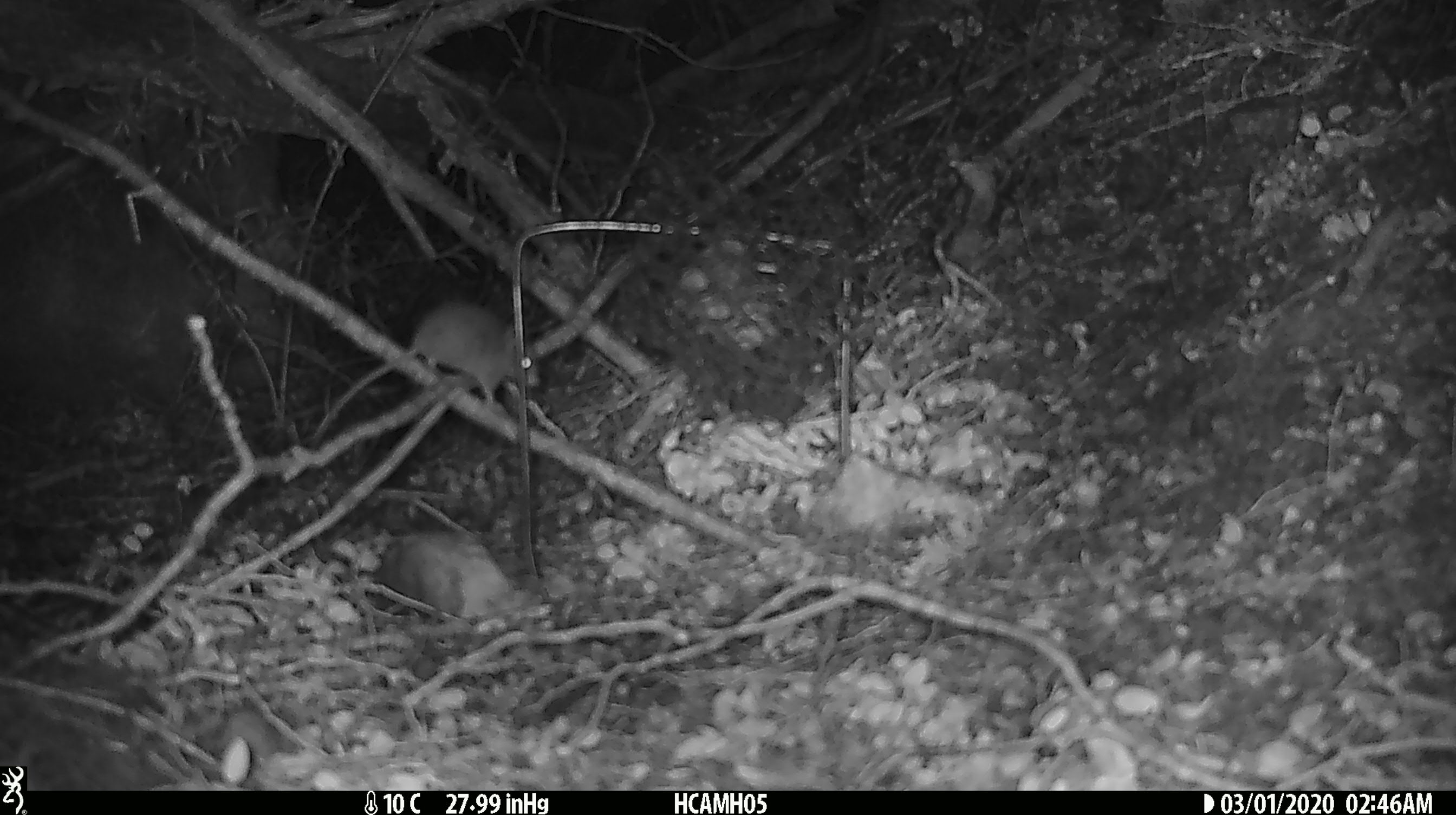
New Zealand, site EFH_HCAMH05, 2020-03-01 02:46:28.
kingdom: Animalia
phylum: Chordata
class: Mammalia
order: Rodentia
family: Muridae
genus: Mus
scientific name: Mus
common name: mouse